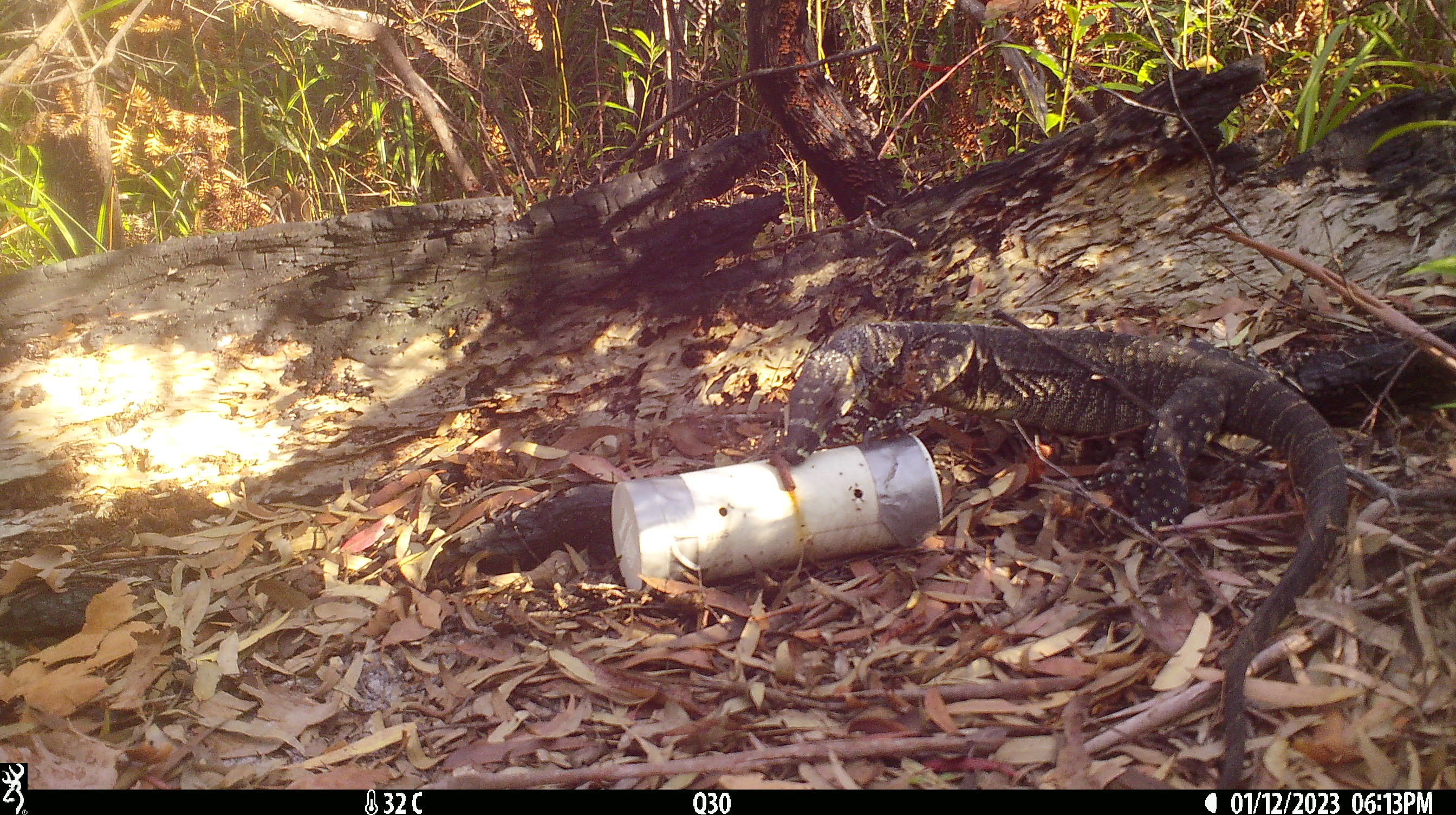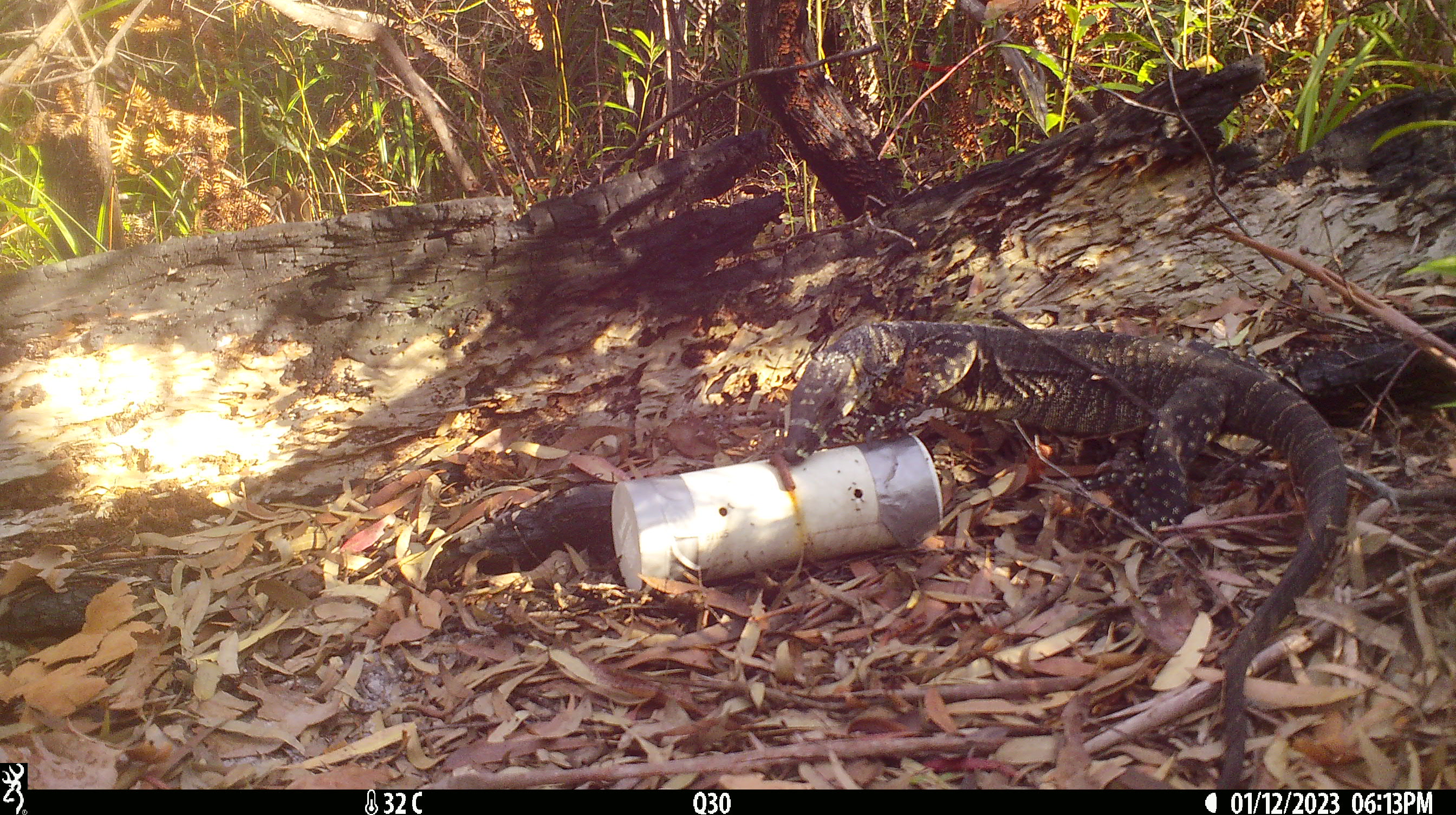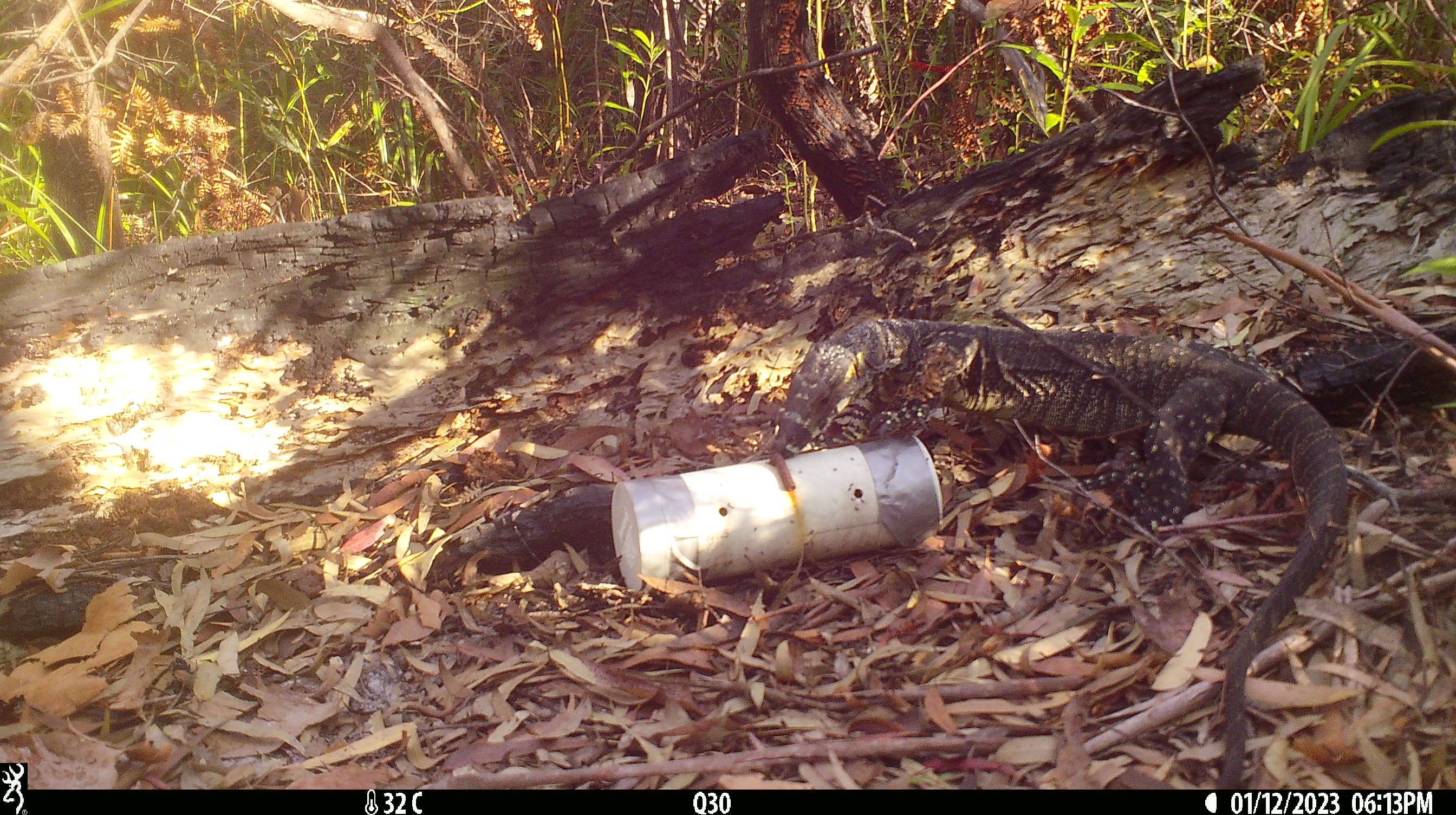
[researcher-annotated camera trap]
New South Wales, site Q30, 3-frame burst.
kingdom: Animalia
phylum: Chordata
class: Reptilia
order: Squamata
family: Varanidae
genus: Varanus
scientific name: Varanus varius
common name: lace monitor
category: goanna